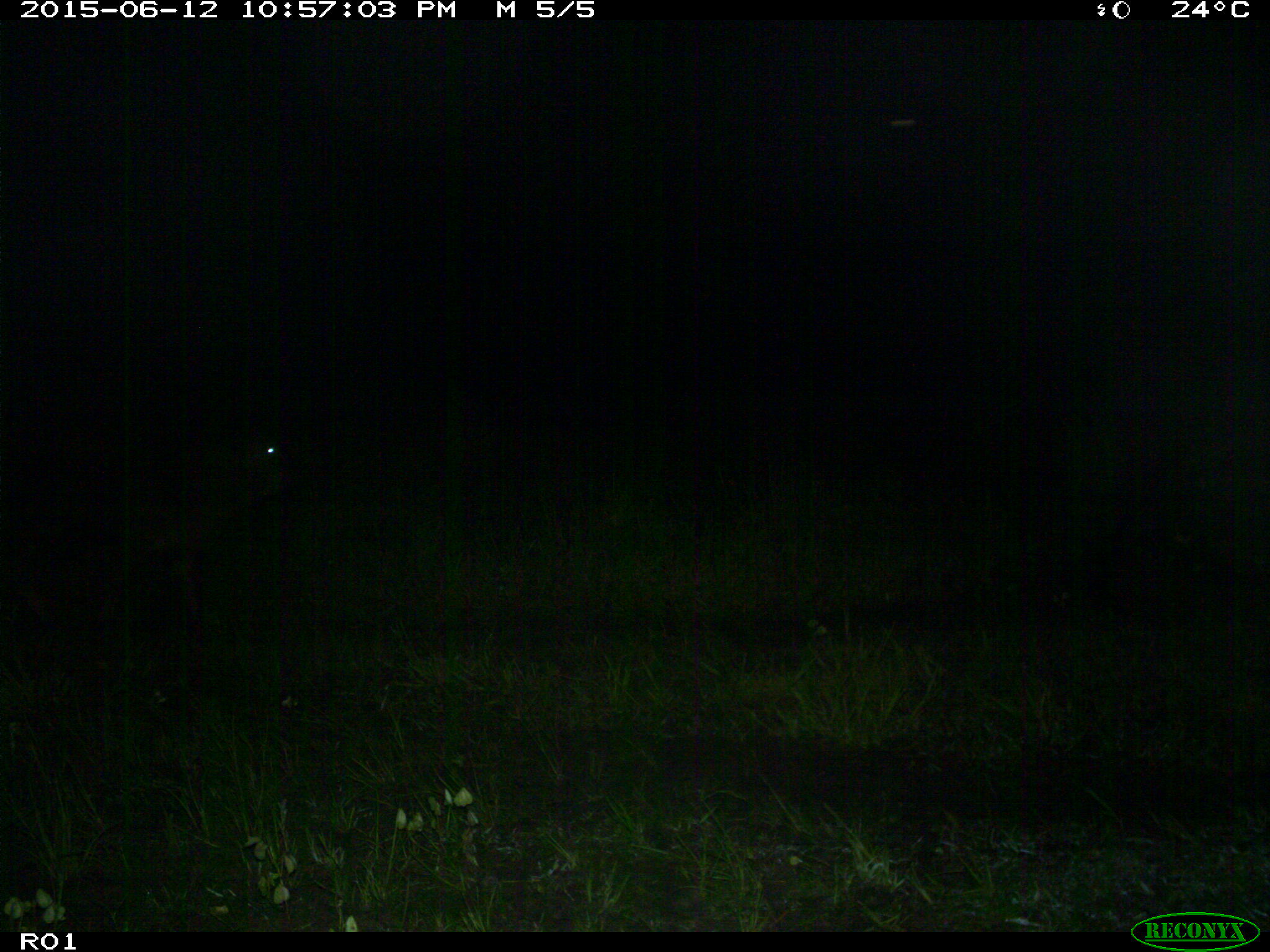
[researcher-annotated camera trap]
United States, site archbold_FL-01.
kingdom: Animalia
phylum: Chordata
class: Mammalia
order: Artiodactyla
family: Bovidae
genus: Bos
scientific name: Bos taurus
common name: domestic cow